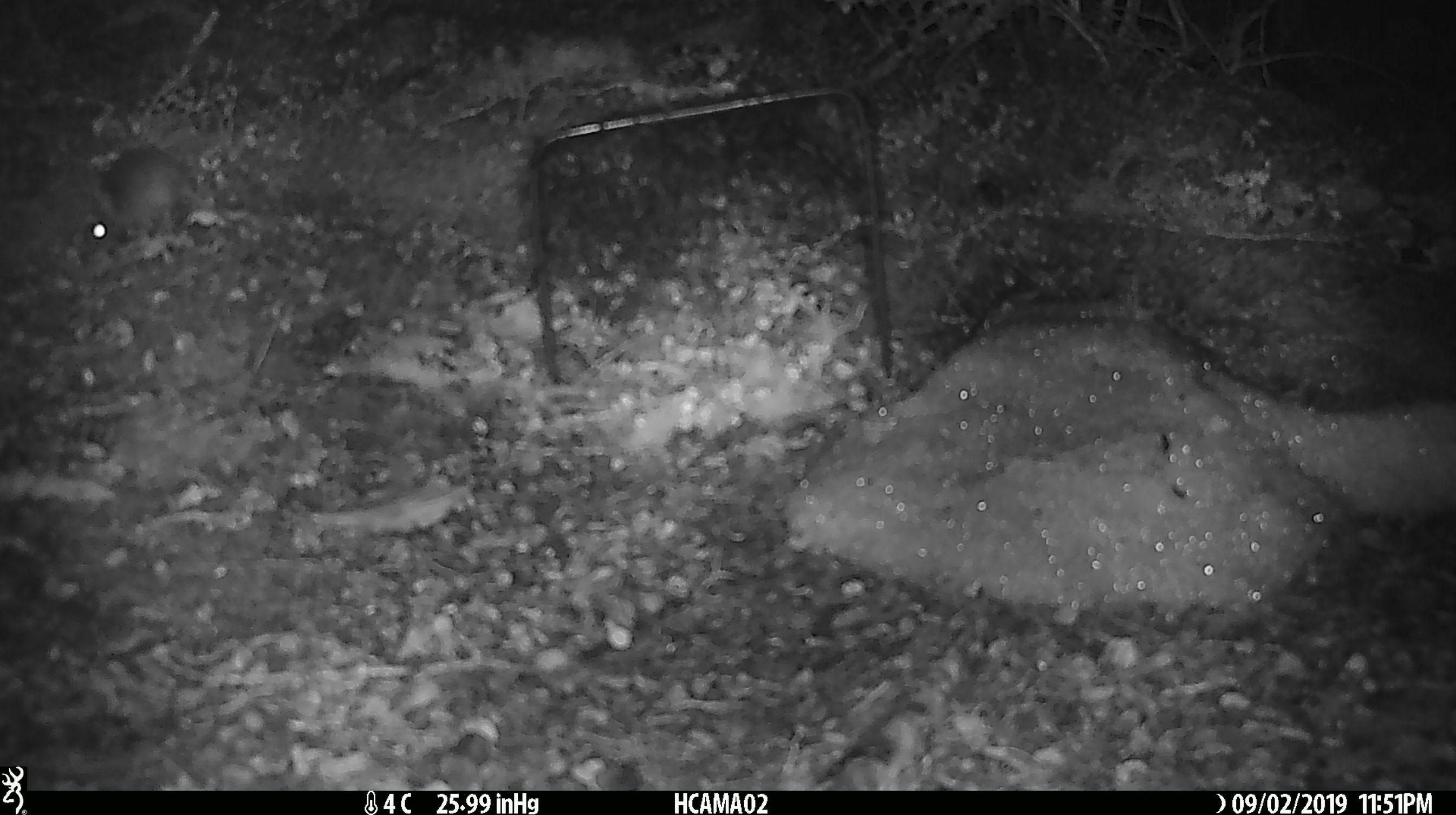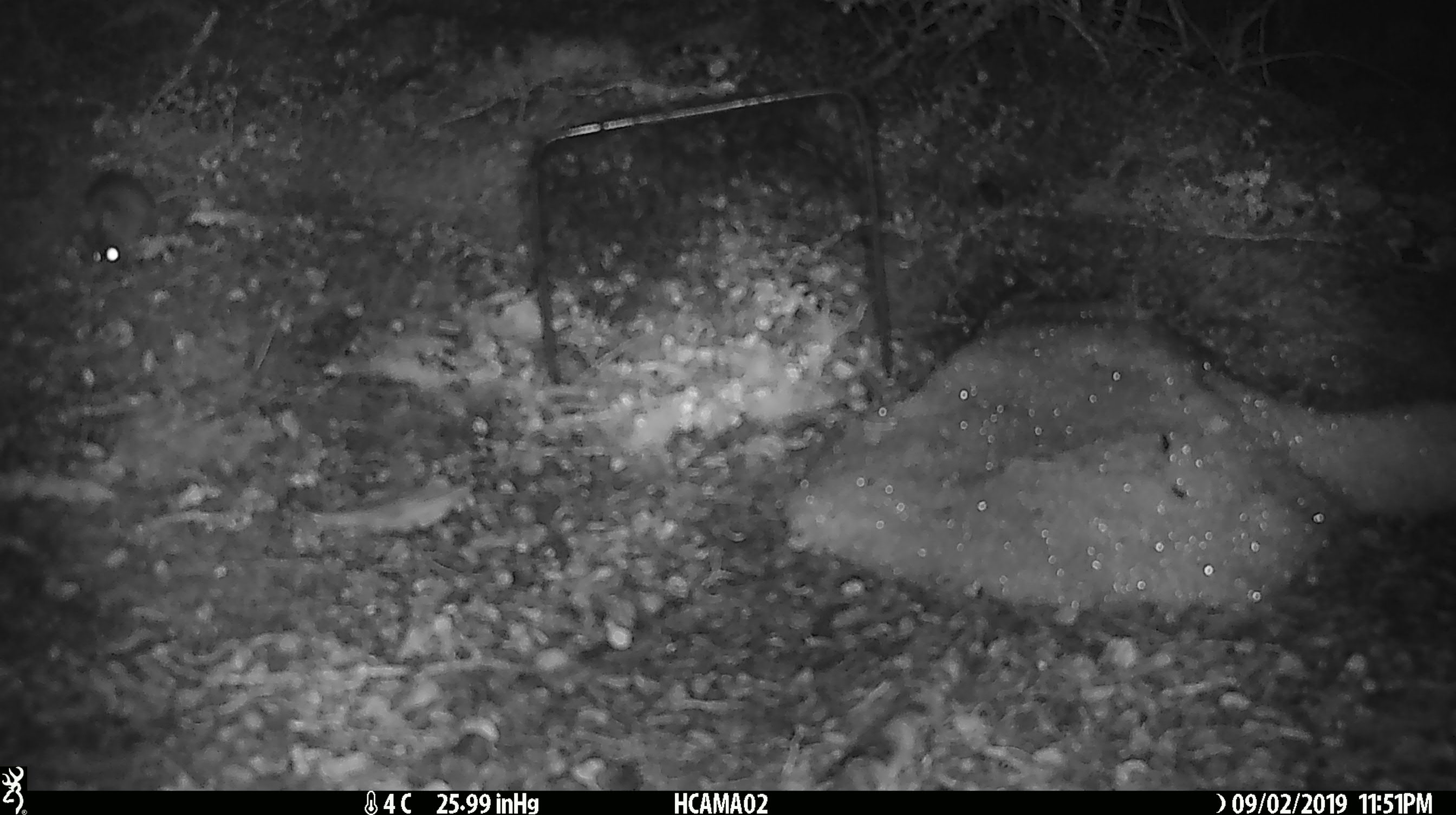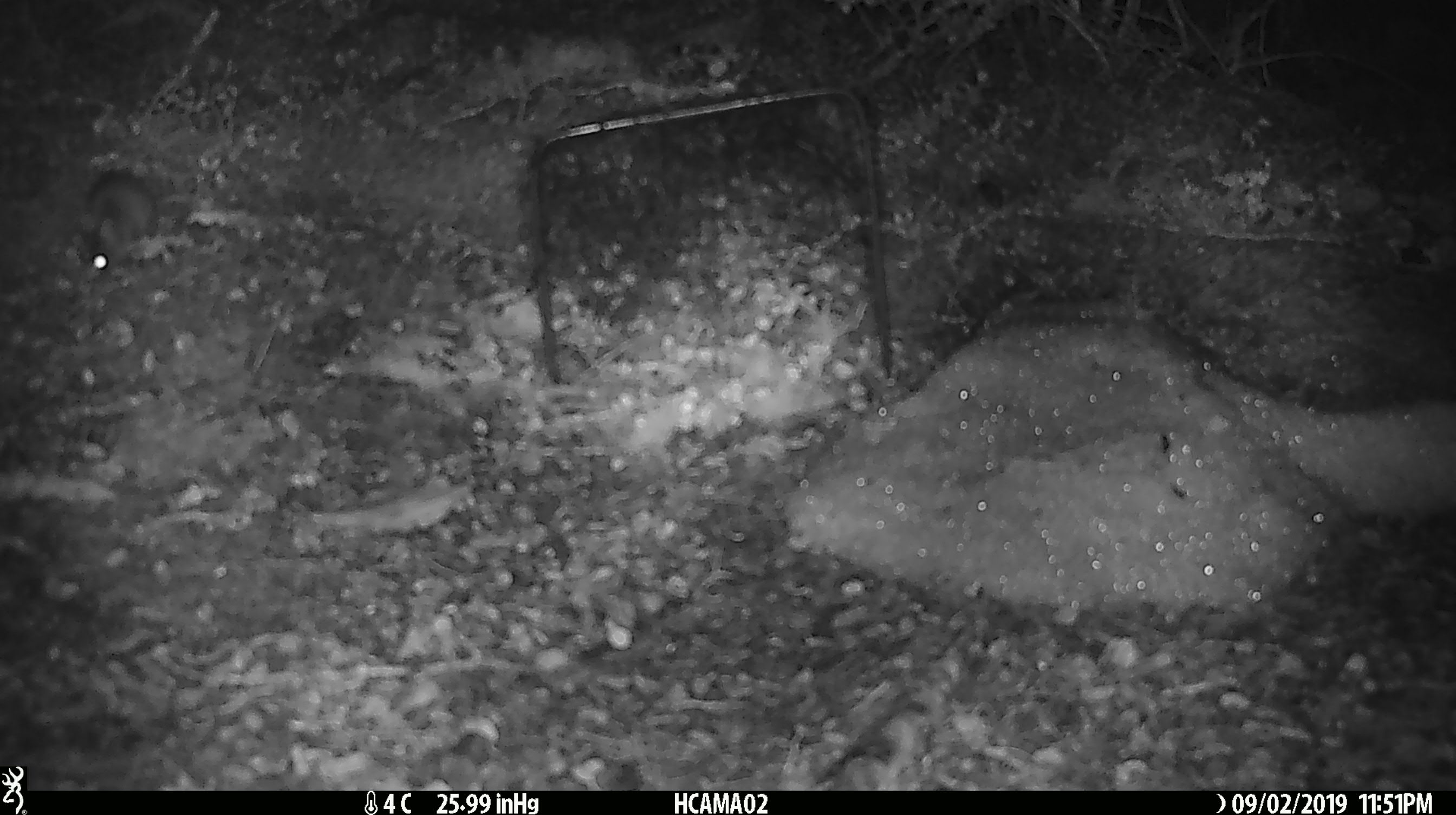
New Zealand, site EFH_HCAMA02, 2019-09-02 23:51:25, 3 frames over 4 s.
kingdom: Animalia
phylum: Chordata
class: Mammalia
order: Rodentia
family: Muridae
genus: Mus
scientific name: Mus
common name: mouse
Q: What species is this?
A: Mouse (Mus).